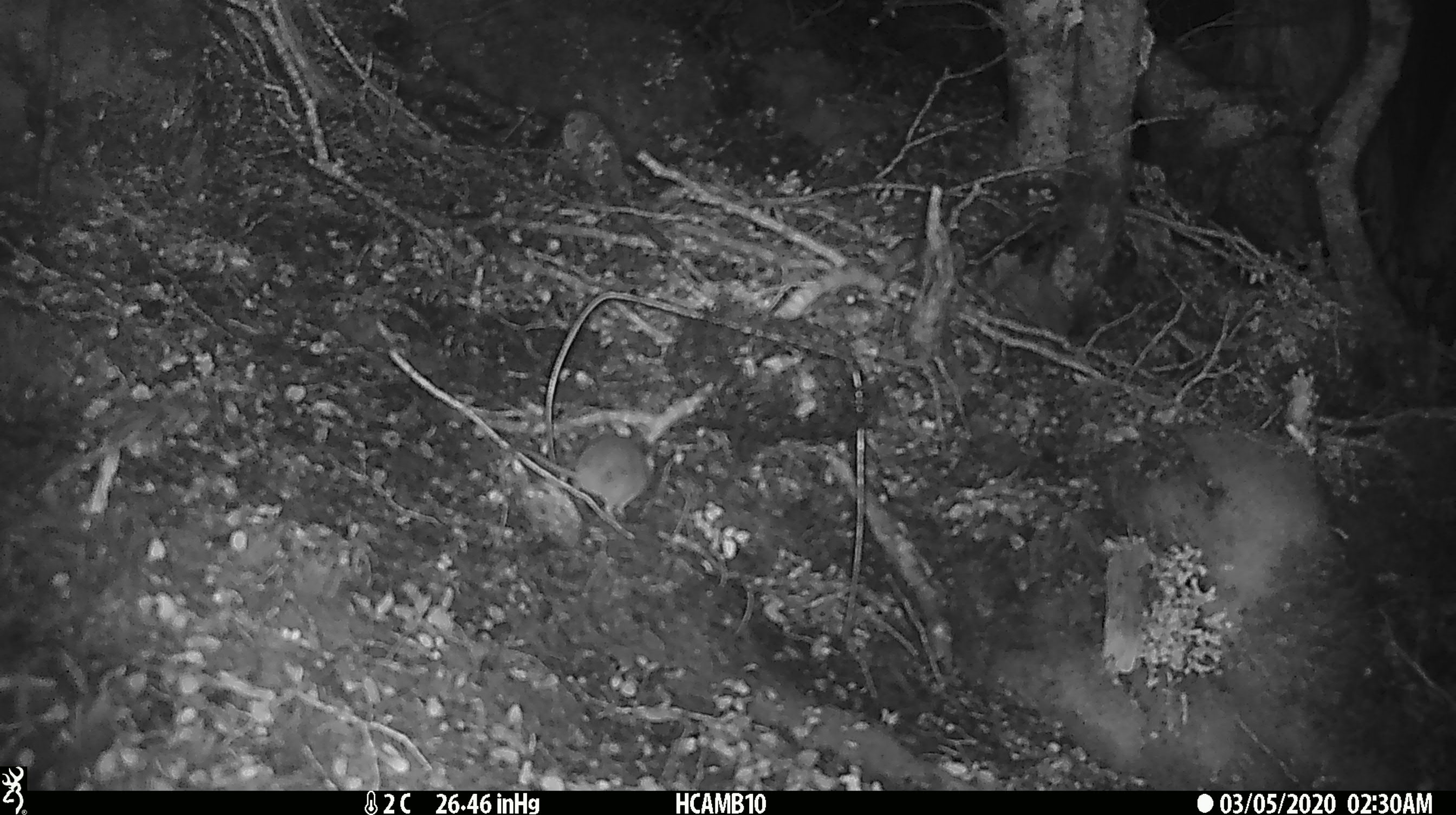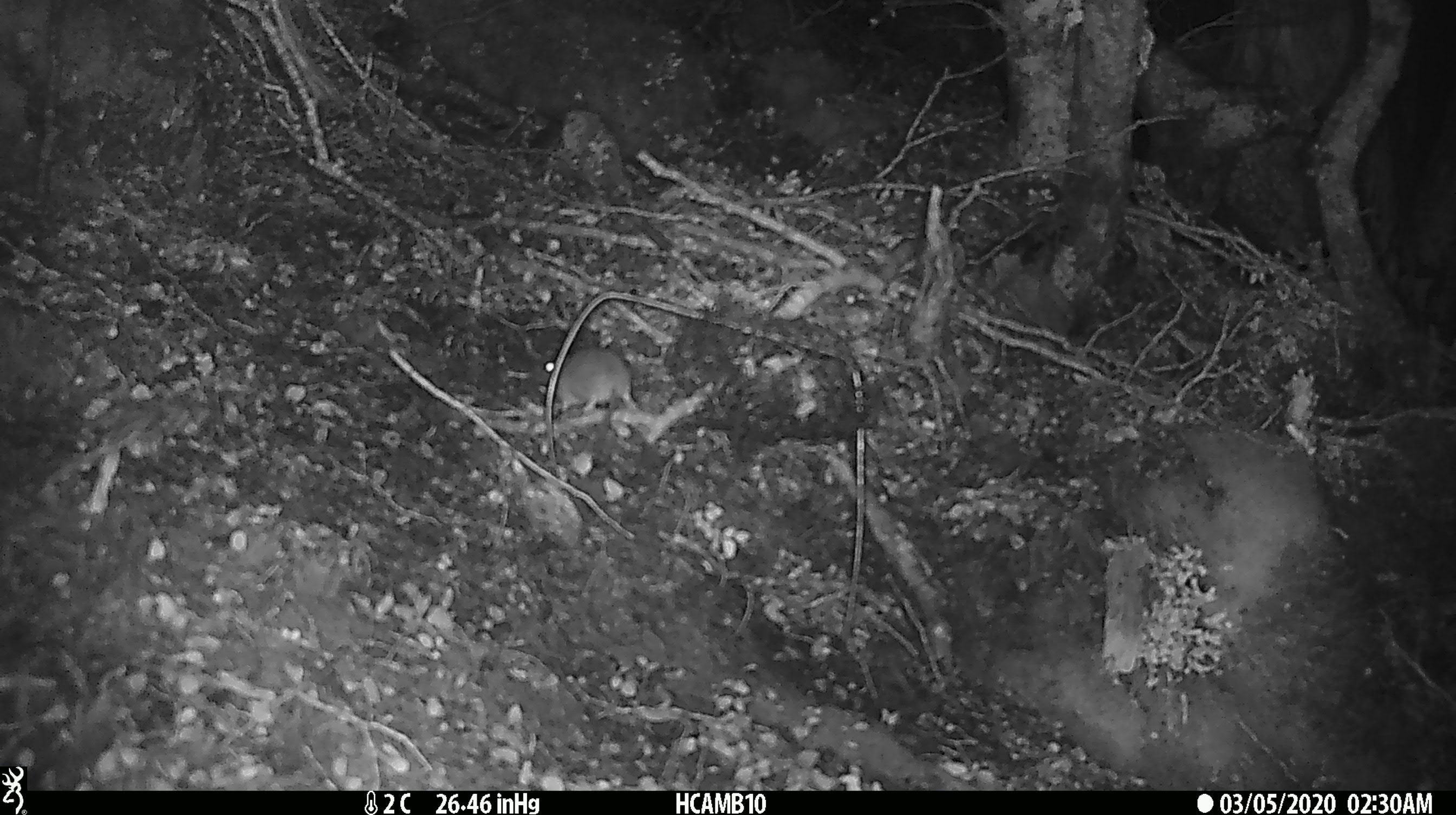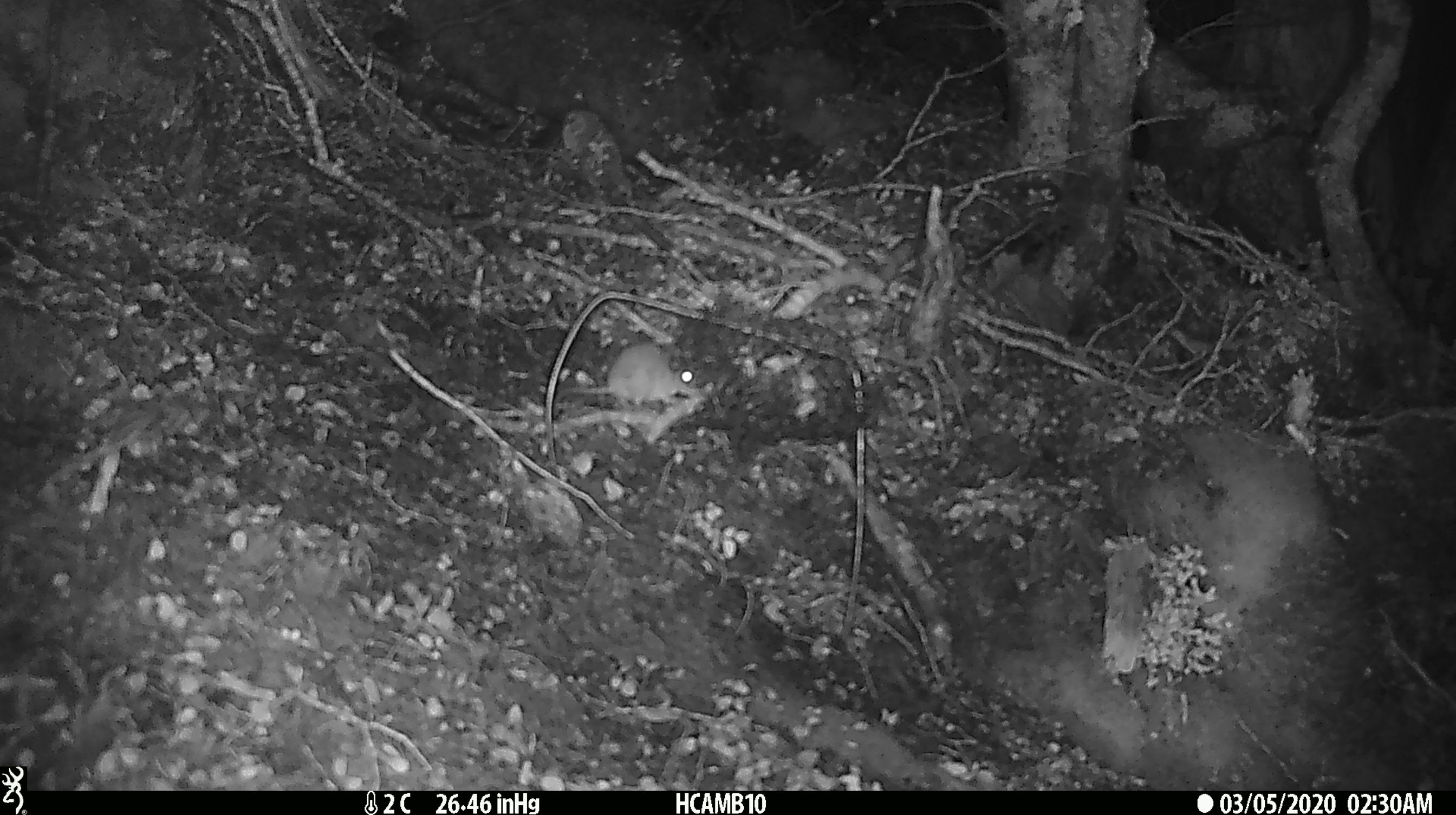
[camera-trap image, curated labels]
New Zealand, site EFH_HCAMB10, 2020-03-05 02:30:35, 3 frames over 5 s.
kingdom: Animalia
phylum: Chordata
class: Mammalia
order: Rodentia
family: Muridae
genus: Mus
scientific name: Mus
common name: mouse